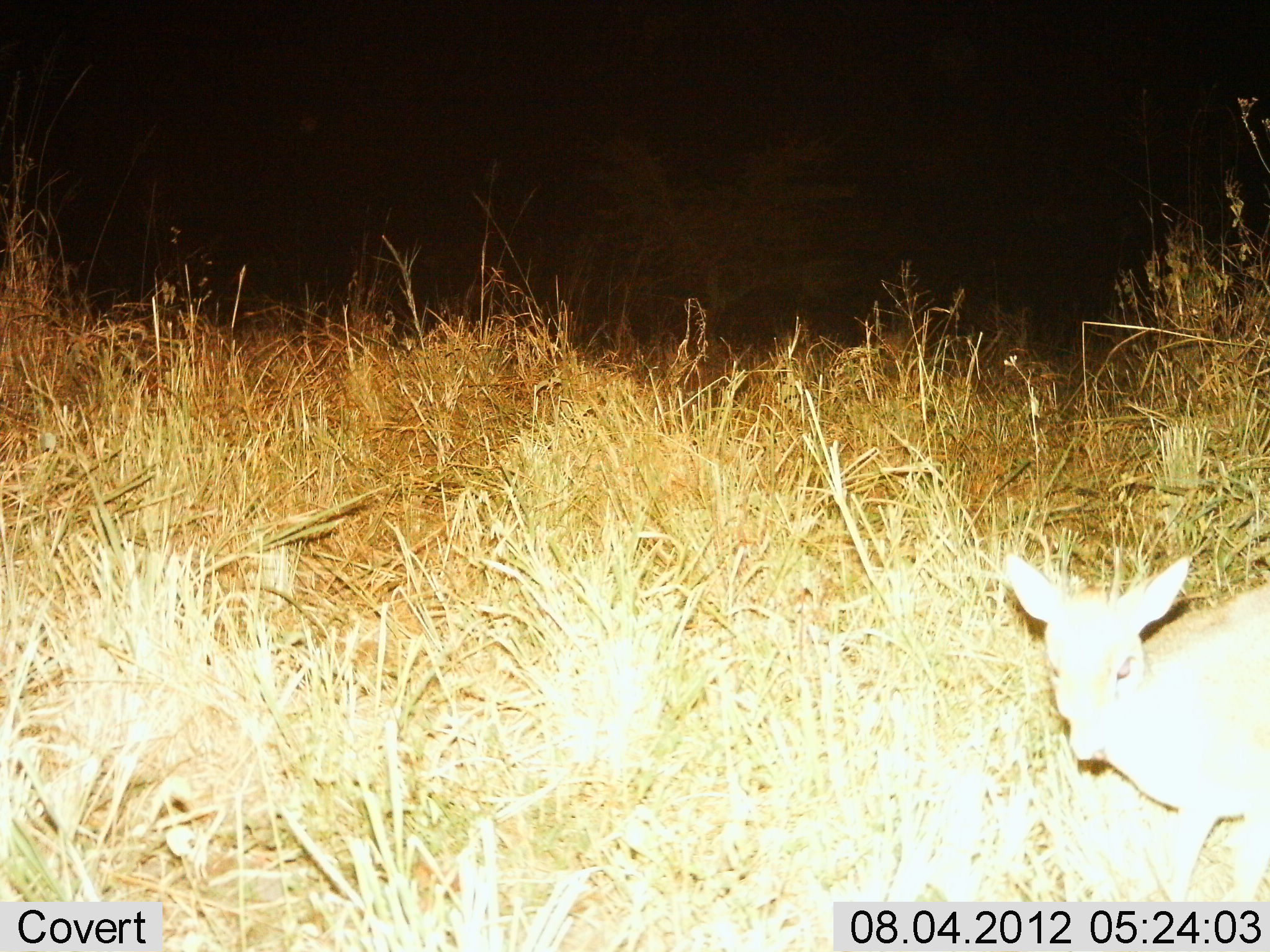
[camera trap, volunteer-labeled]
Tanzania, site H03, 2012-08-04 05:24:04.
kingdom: Animalia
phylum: Chordata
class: Mammalia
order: Artiodactyla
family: Bovidae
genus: Madoqua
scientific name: Madoqua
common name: dikdik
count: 1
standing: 80%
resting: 0%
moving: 20%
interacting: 0%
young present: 0%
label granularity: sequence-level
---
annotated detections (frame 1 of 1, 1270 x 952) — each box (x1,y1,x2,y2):
animal: (1013,553,1270,864)